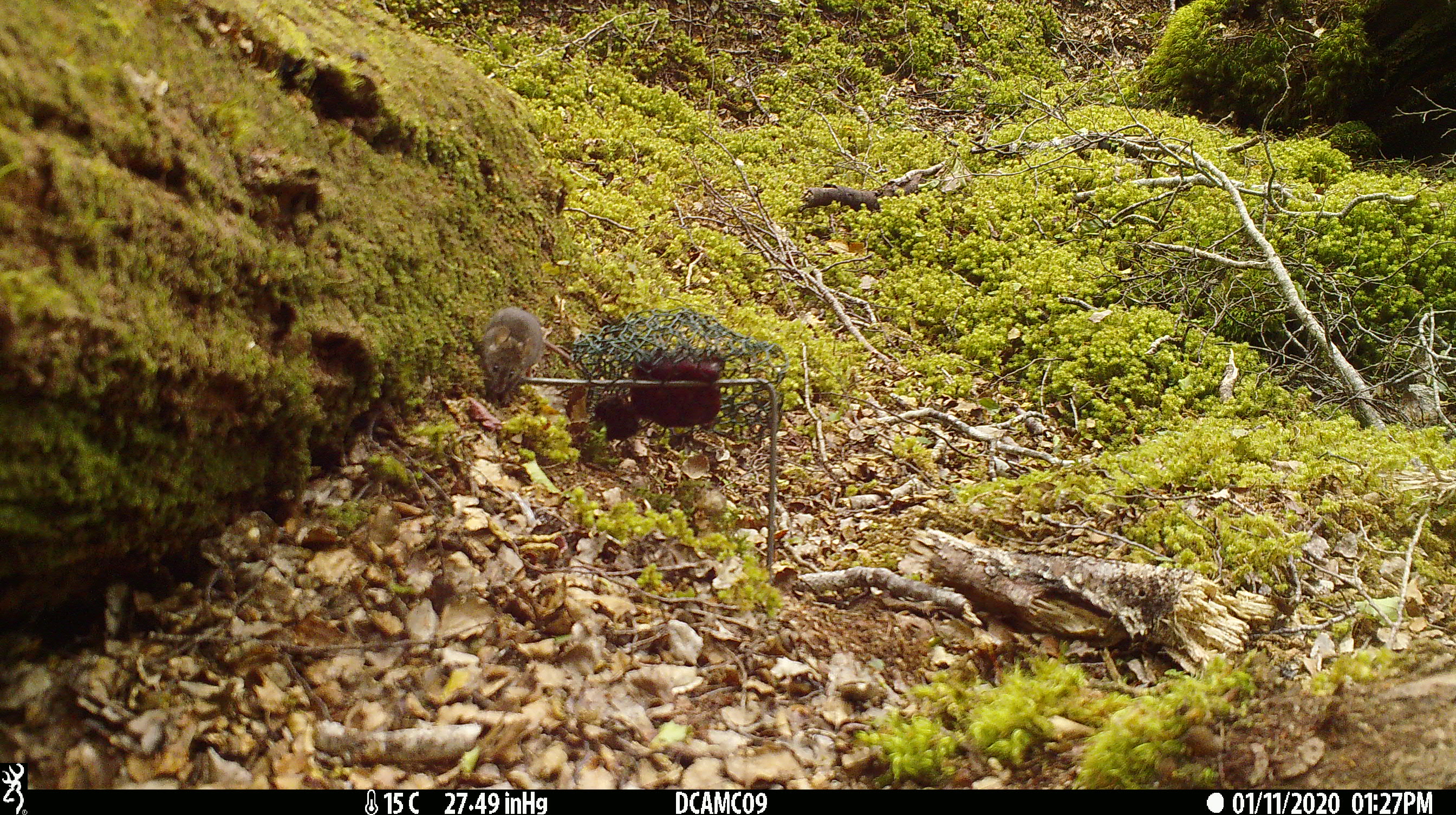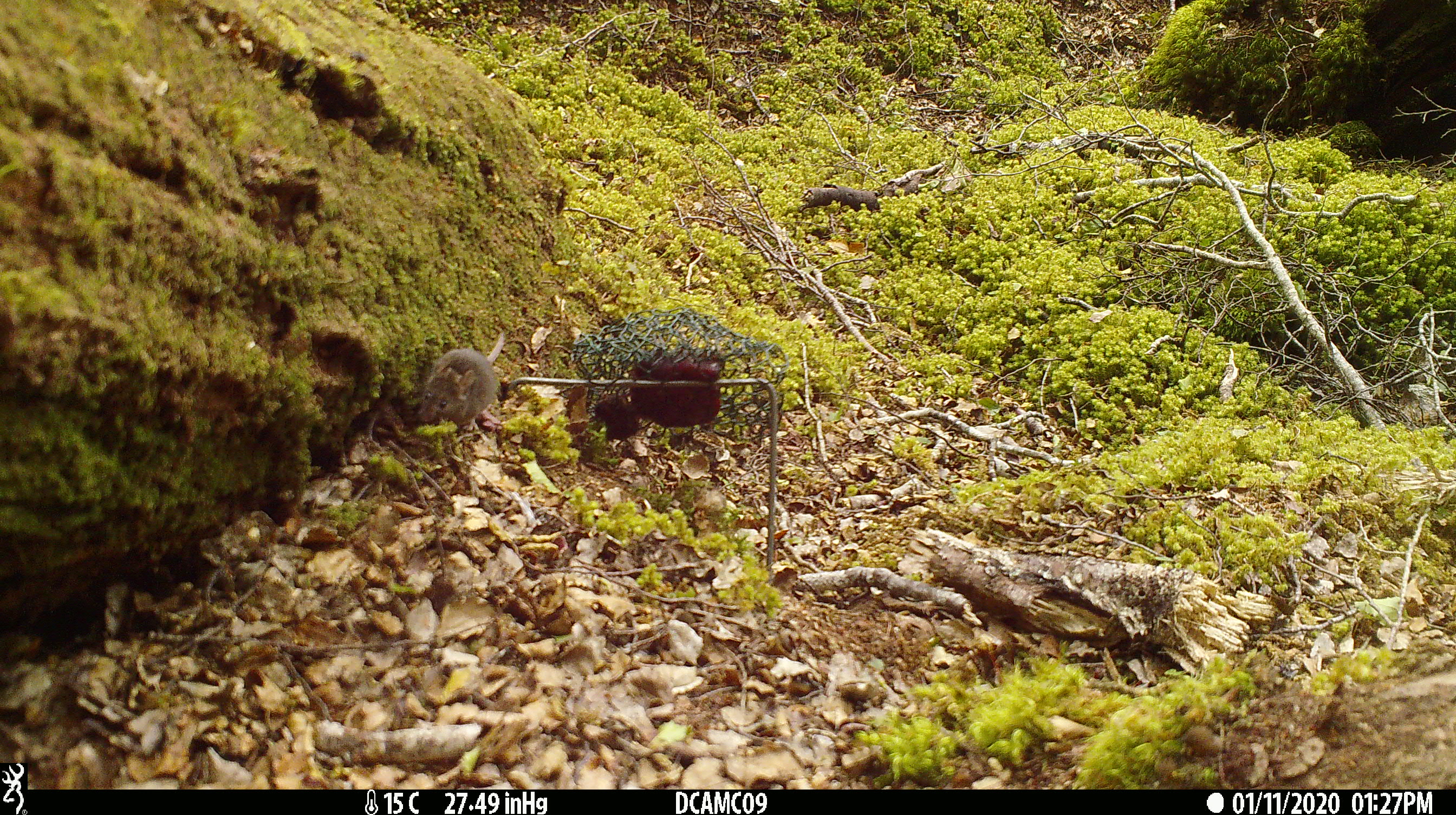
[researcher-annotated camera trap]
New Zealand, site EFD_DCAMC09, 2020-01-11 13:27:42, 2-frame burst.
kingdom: Animalia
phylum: Chordata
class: Mammalia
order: Rodentia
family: Muridae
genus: Mus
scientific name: Mus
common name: mouse